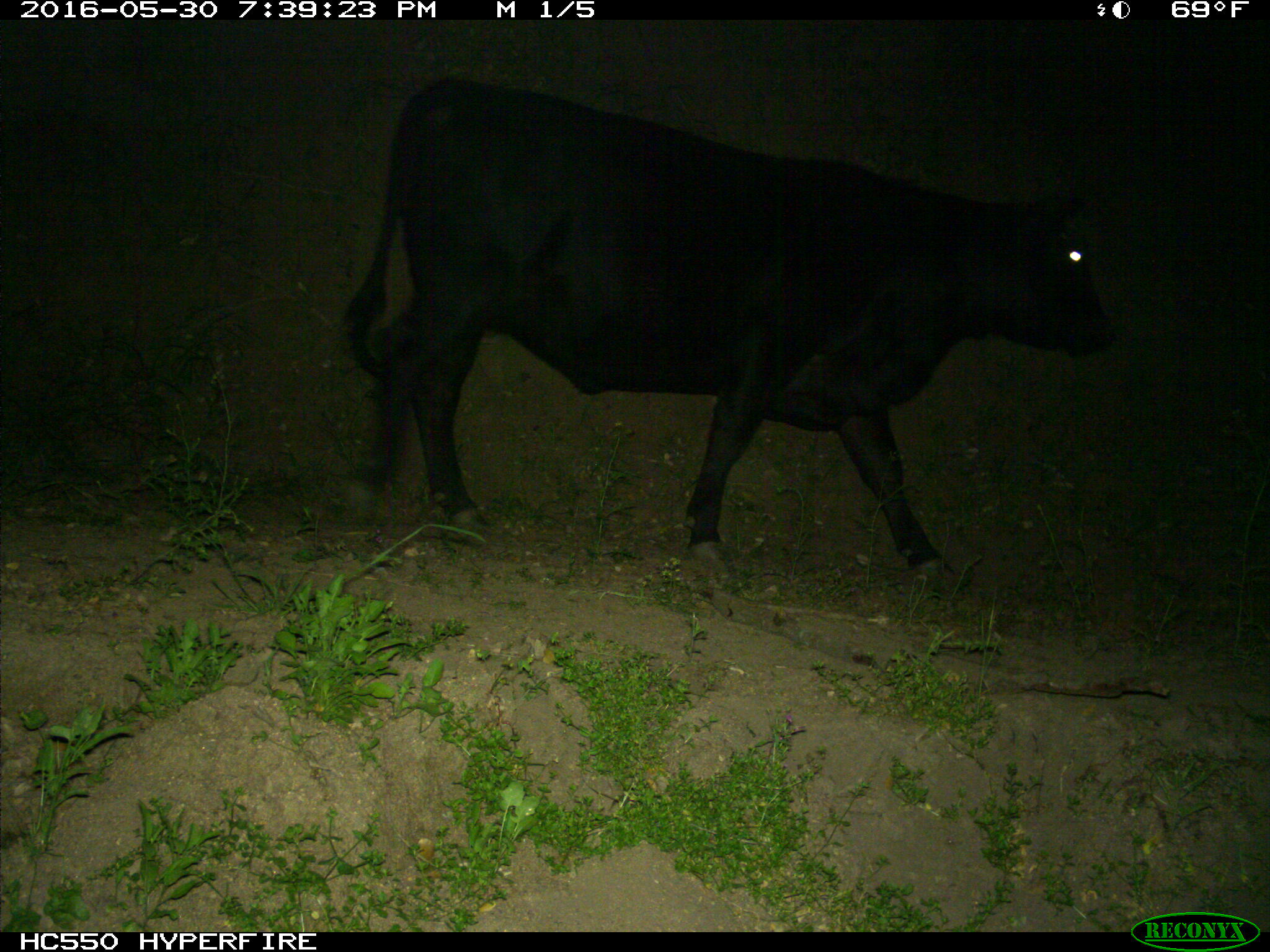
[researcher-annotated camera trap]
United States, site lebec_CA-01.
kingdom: Animalia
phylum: Chordata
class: Mammalia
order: Artiodactyla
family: Bovidae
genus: Bos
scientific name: Bos taurus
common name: domestic cow